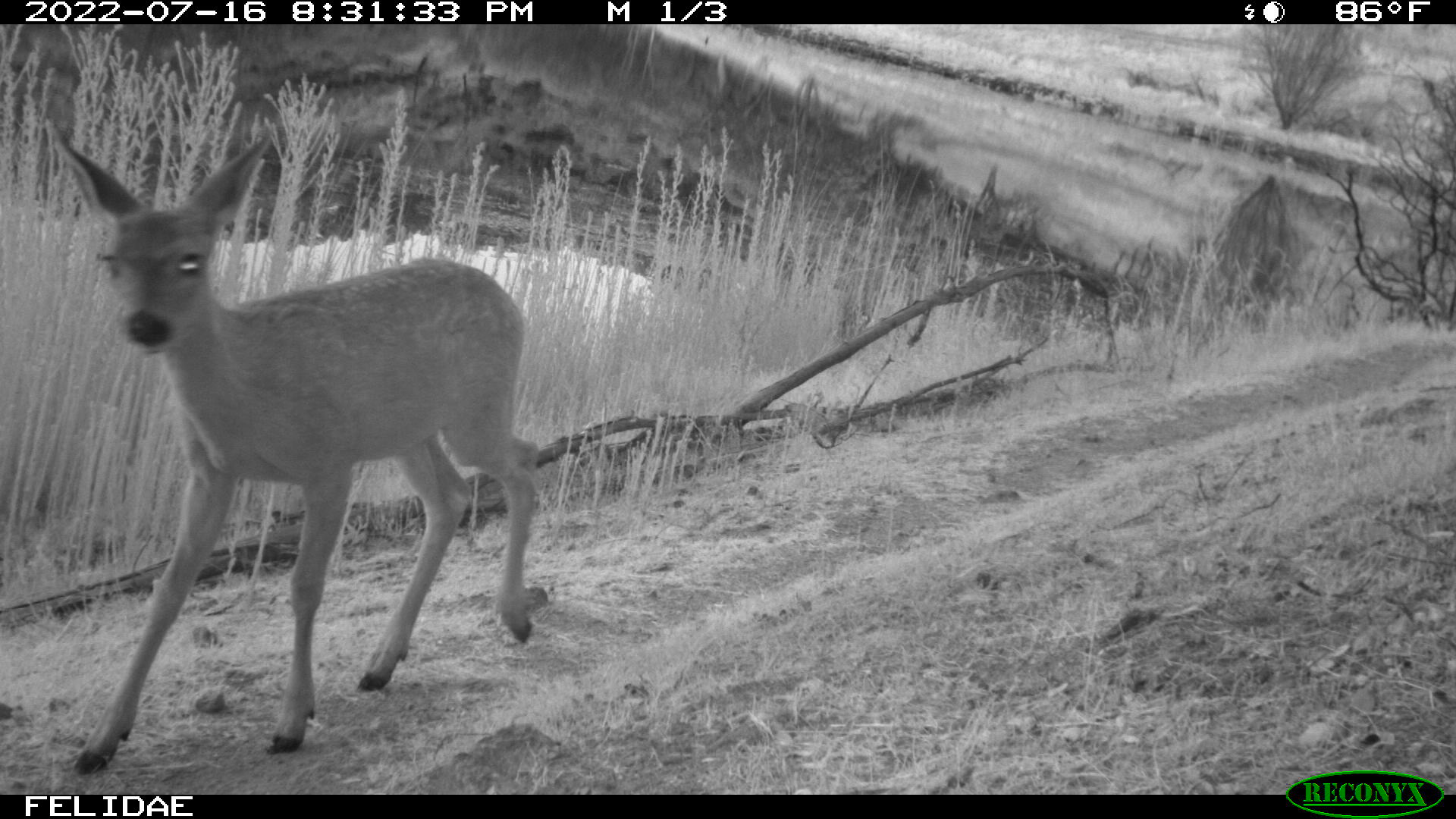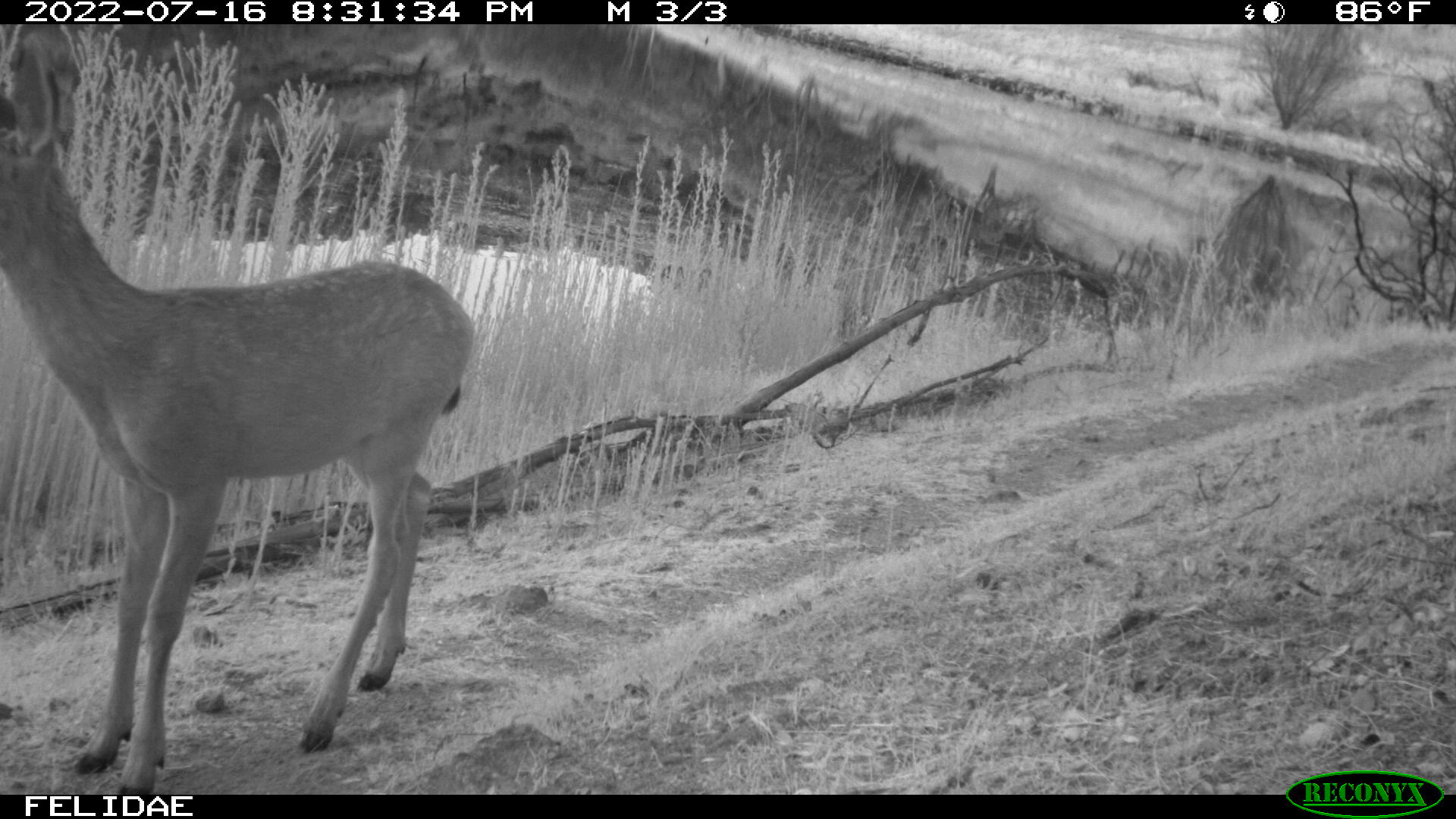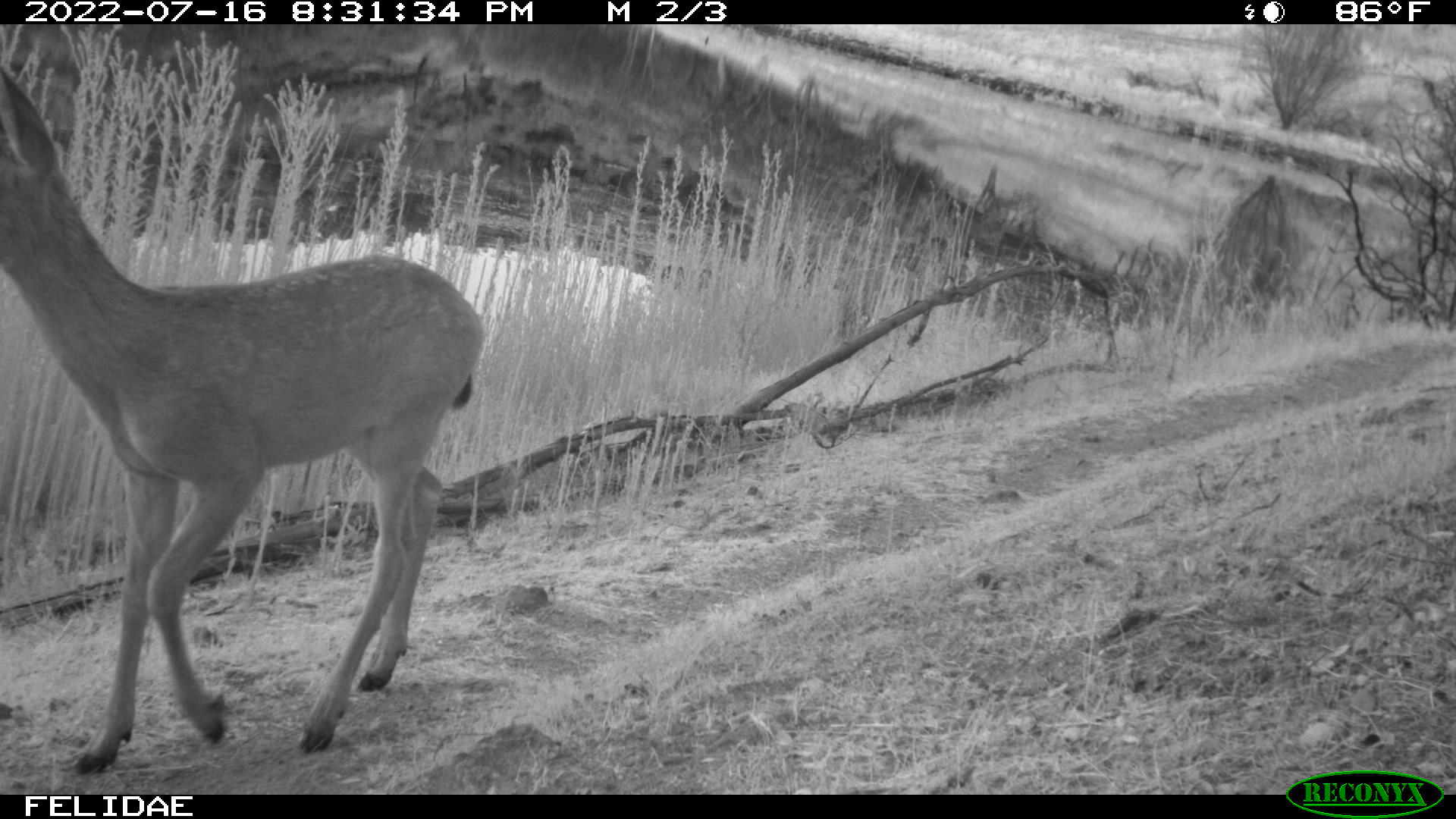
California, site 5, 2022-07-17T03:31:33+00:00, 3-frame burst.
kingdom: Animalia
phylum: Chordata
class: Mammalia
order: Artiodactyla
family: Cervidae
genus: Odocoileus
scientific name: Odocoileus hemionus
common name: mule deer